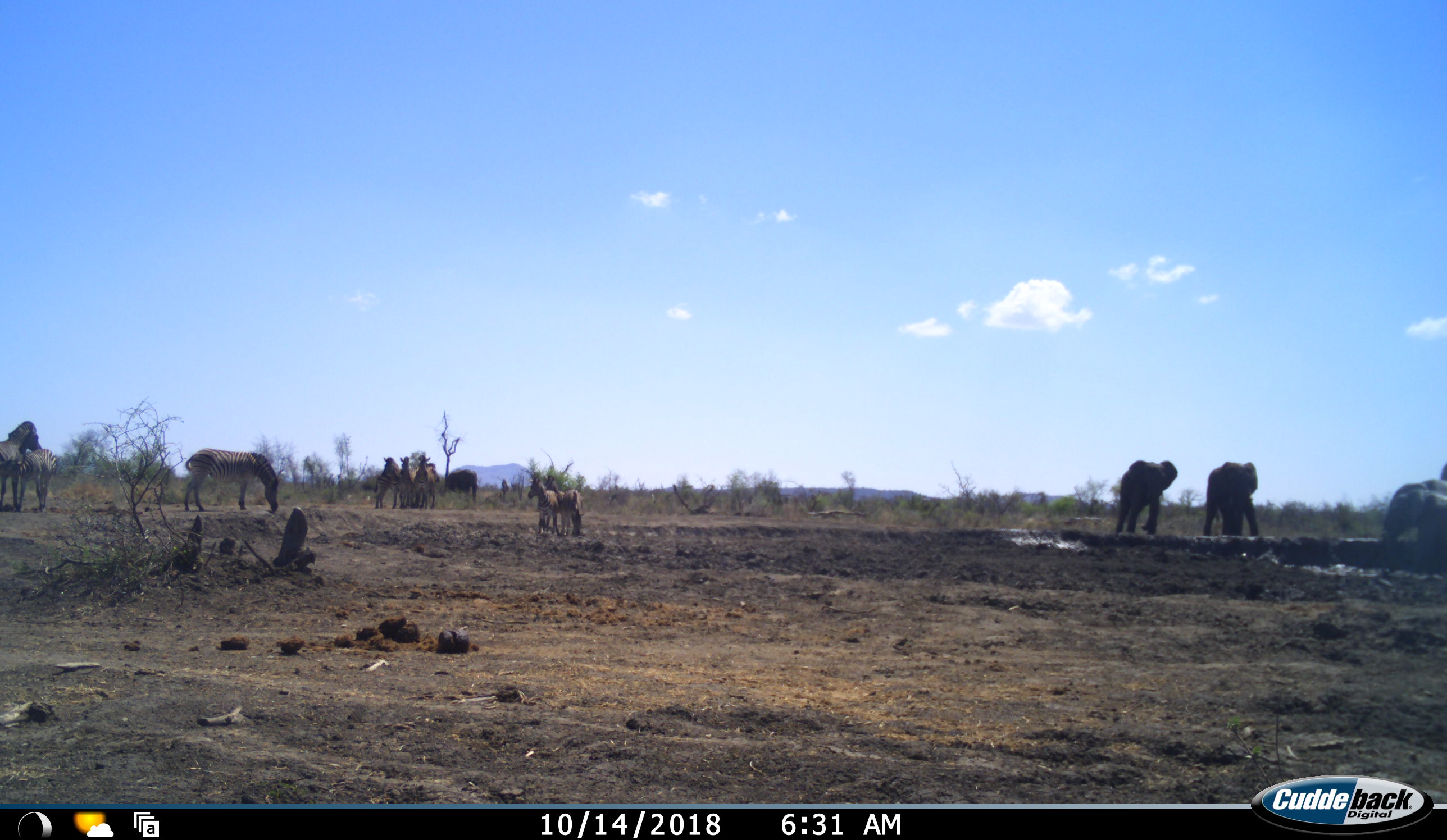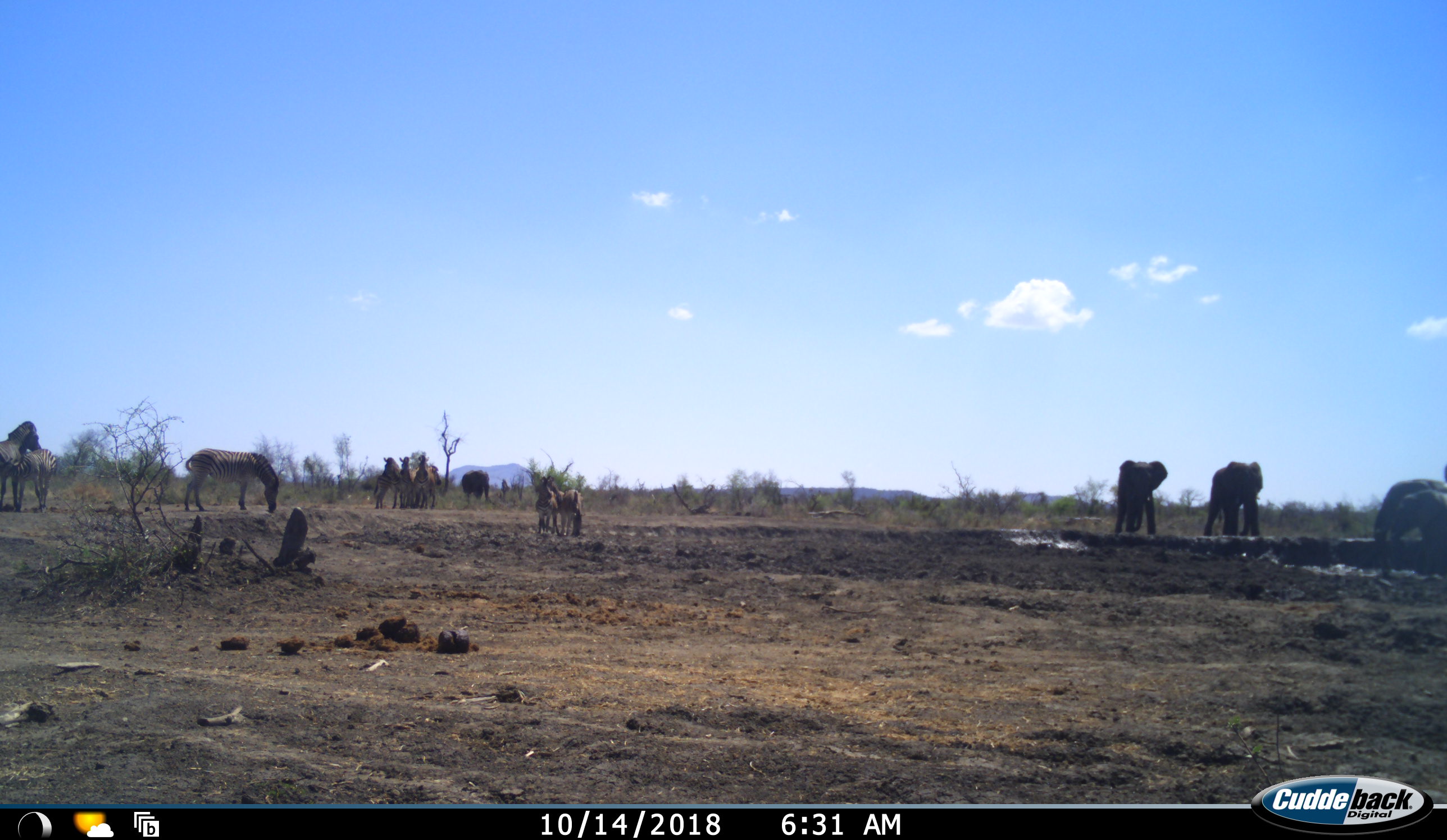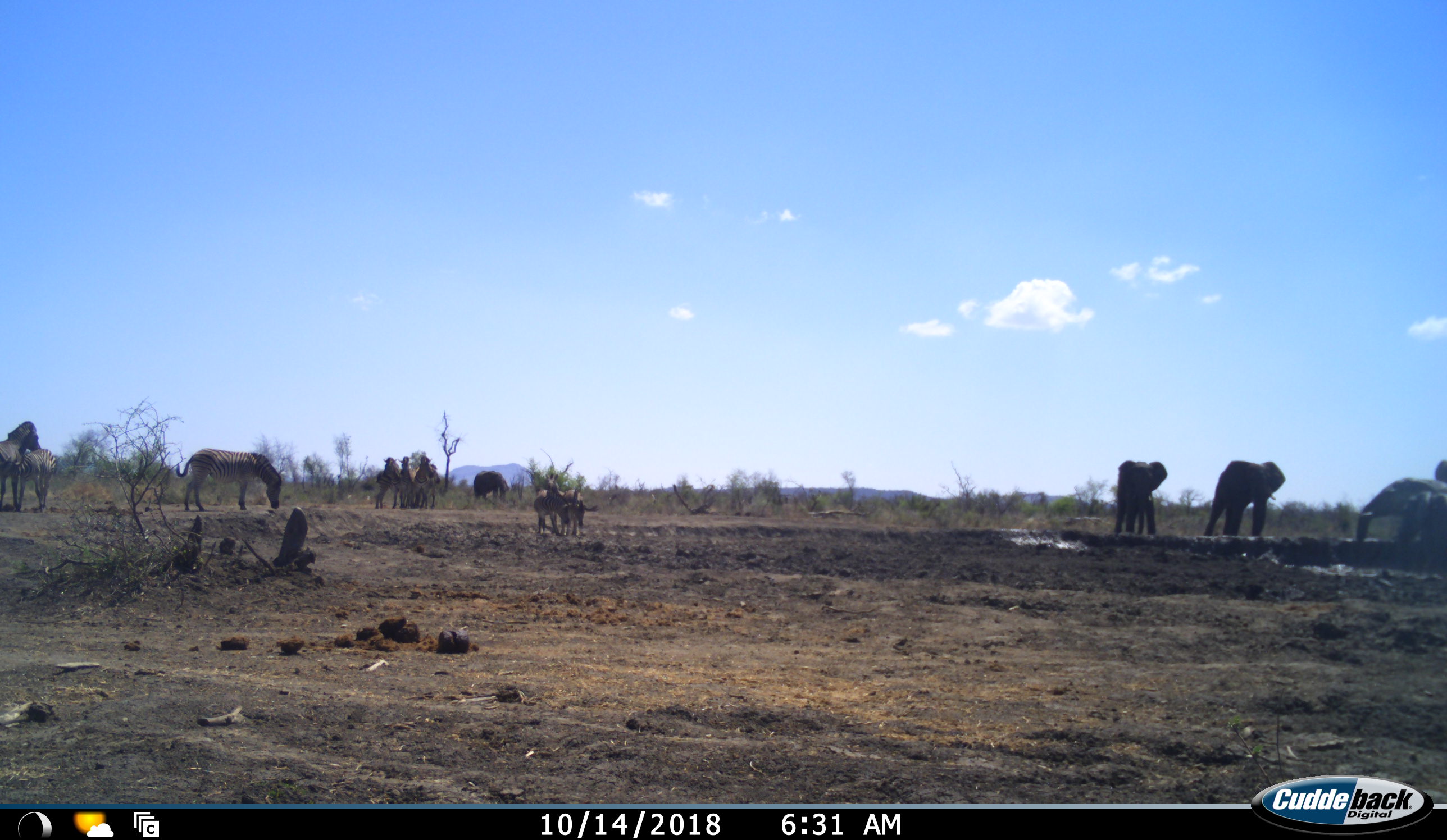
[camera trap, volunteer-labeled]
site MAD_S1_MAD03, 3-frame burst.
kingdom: Animalia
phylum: Chordata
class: Mammalia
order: Proboscidea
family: Elephantidae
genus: Loxodonta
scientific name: Loxodonta africana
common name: african bush elephant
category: elephant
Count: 4.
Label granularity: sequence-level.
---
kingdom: Animalia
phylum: Chordata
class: Mammalia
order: Perissodactyla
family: Equidae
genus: Equus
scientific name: Equus quagga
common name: plains zebra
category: zebraplains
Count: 8.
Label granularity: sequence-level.